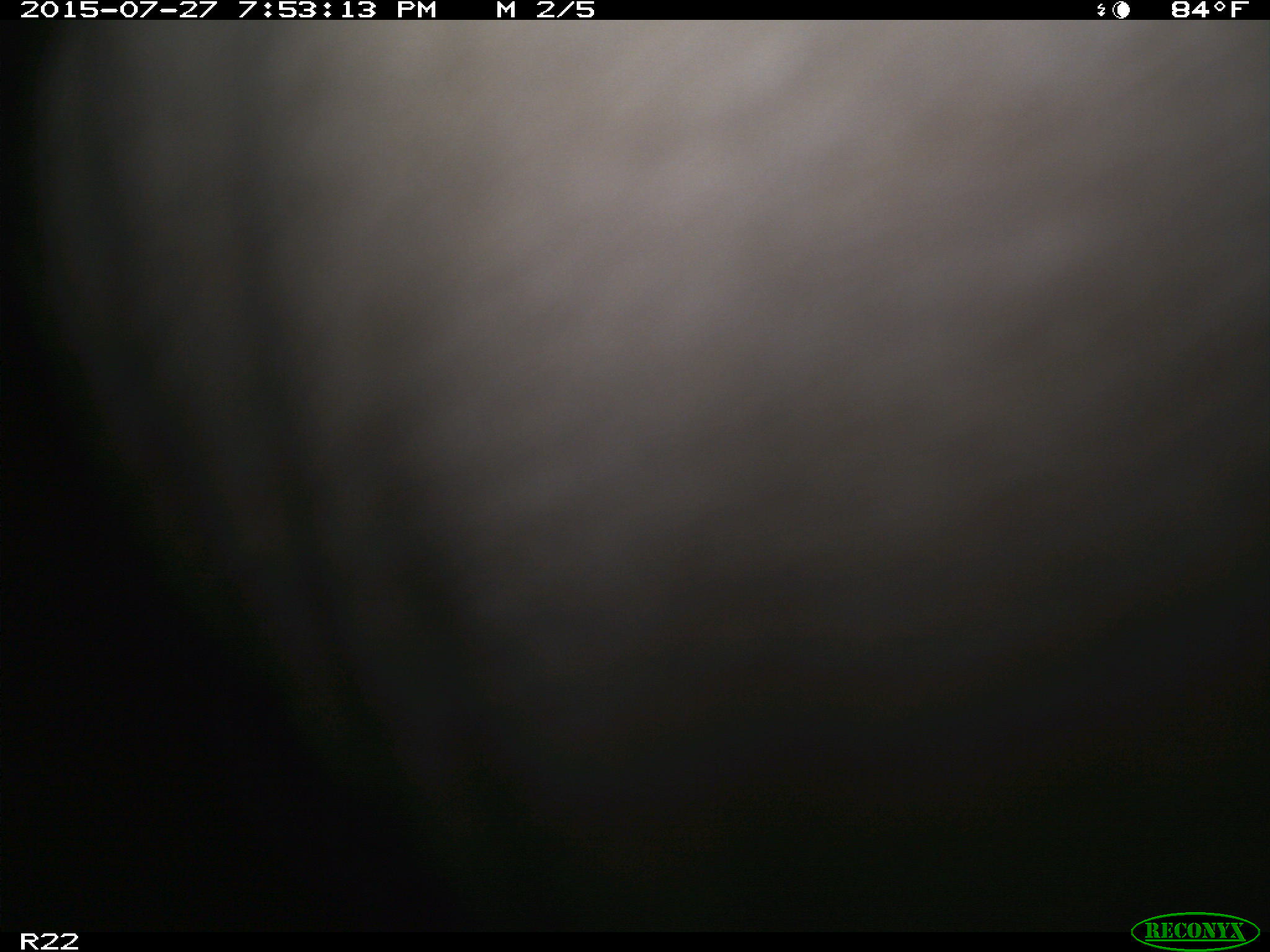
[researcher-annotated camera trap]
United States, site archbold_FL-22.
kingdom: Animalia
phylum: Chordata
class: Mammalia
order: Artiodactyla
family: Bovidae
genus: Bos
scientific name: Bos taurus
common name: domestic cow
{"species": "Bos taurus (domestic cow)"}